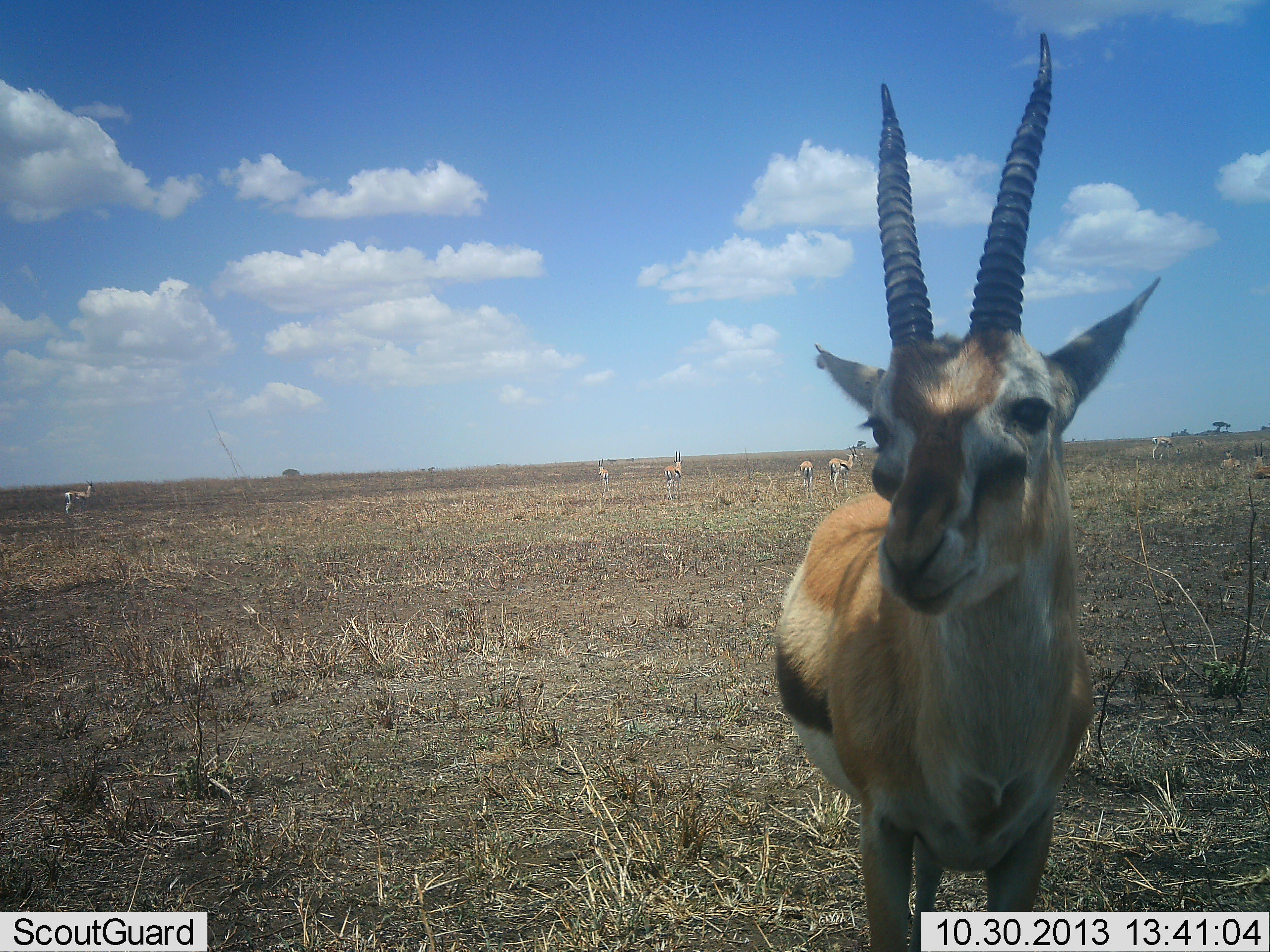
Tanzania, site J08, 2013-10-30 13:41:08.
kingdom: Animalia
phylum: Chordata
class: Mammalia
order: Artiodactyla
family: Bovidae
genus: Eudorcas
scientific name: Eudorcas thomsonii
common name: thomson's gazelle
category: gazellethomsons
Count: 7.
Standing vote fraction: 100%.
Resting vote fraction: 0%.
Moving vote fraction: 0%.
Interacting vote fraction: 0%.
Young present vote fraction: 0%.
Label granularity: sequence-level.